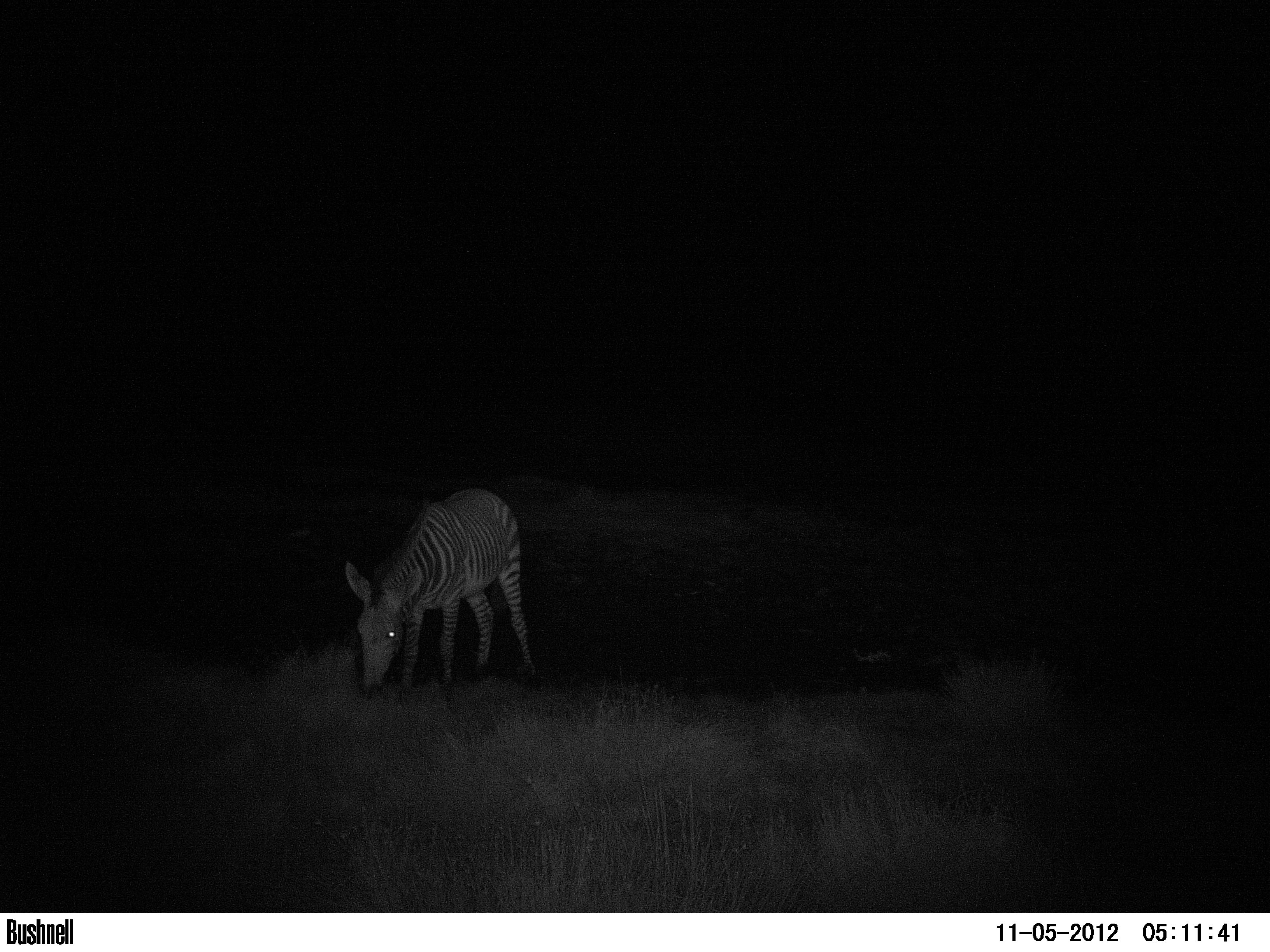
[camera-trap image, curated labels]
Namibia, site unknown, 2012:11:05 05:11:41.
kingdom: Animalia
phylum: Chordata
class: Mammalia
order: Perissodactyla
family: Equidae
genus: Equus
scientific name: Equus zebra hartmannae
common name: hartmann's mountain zebra